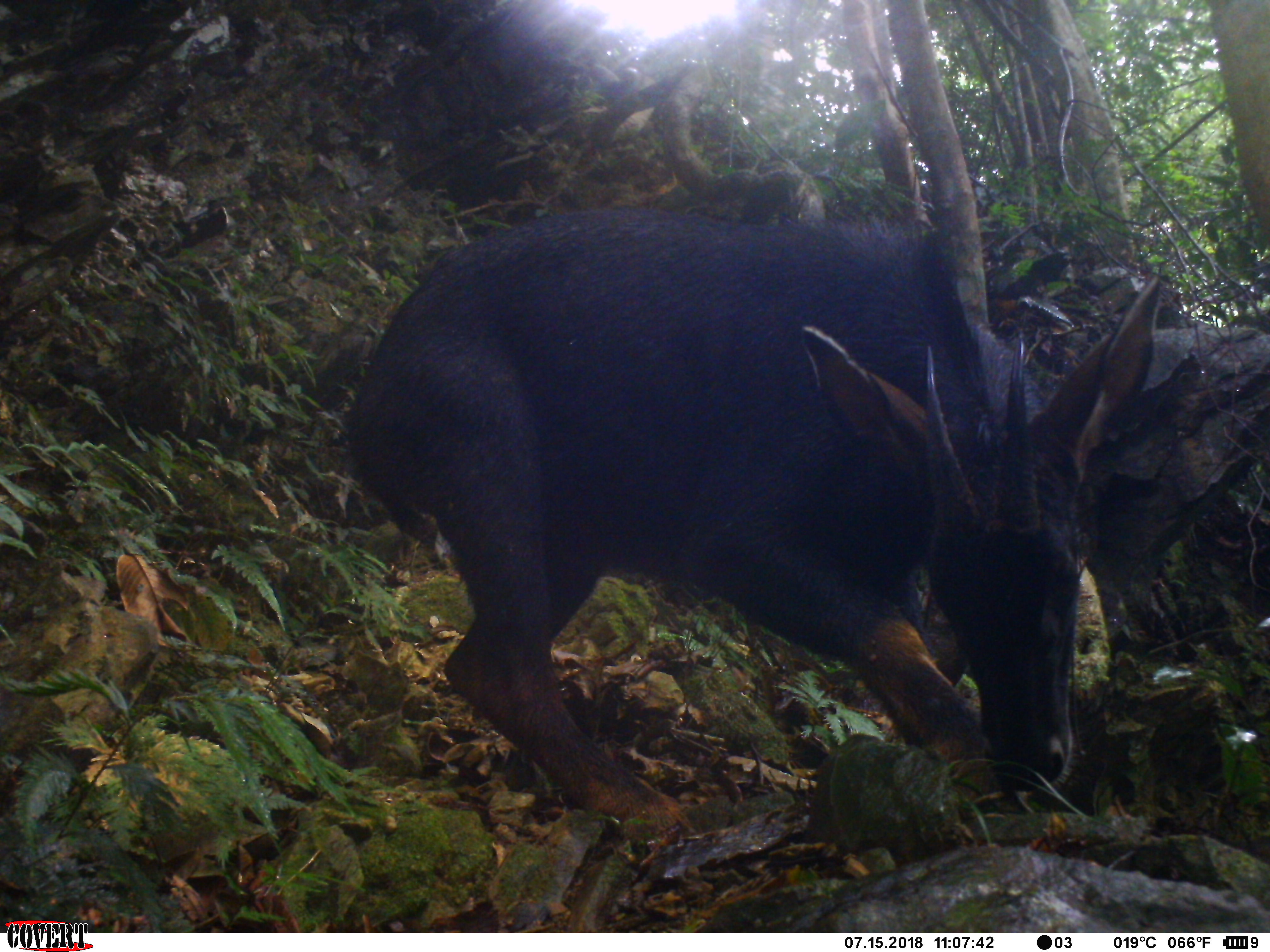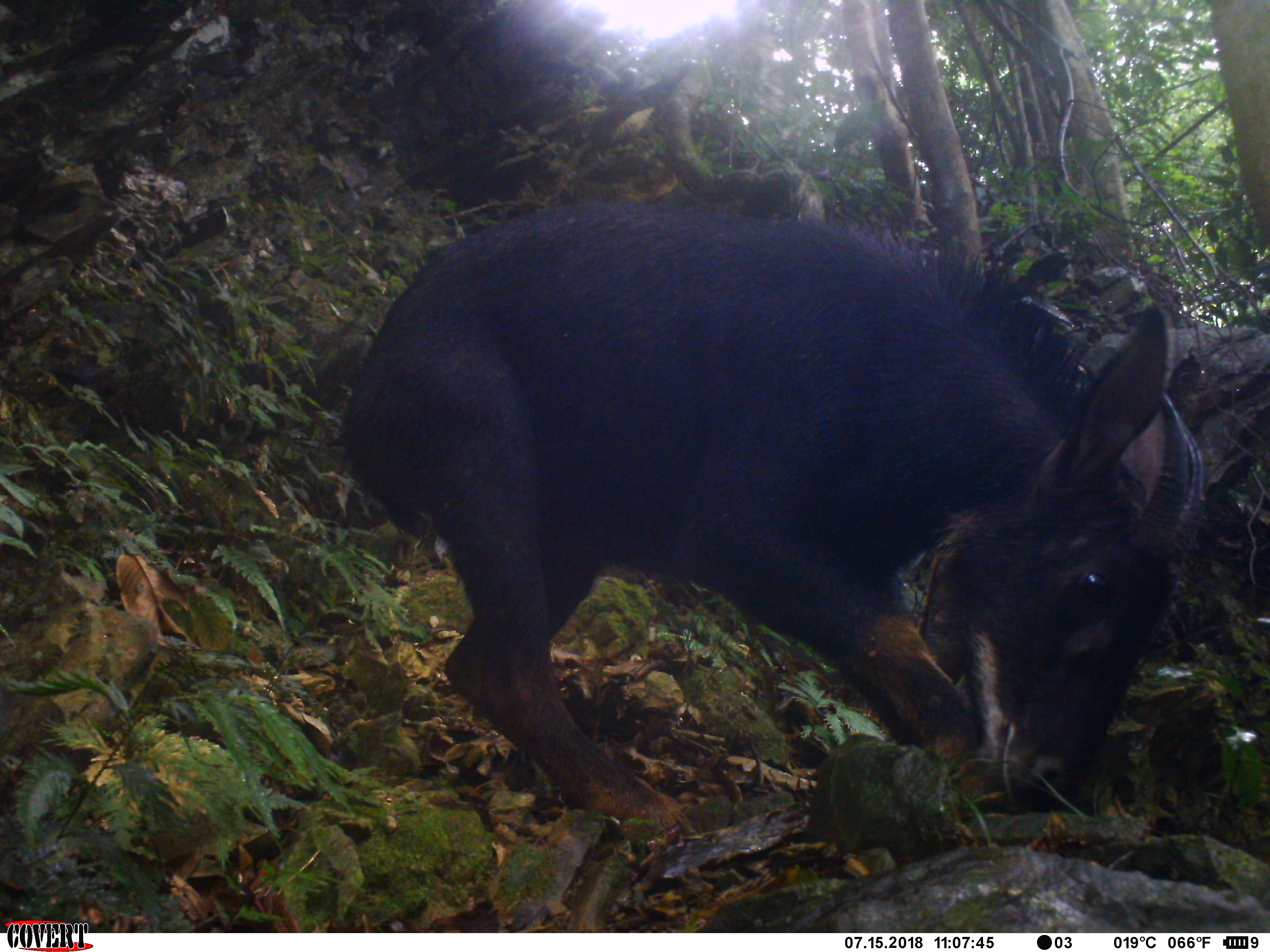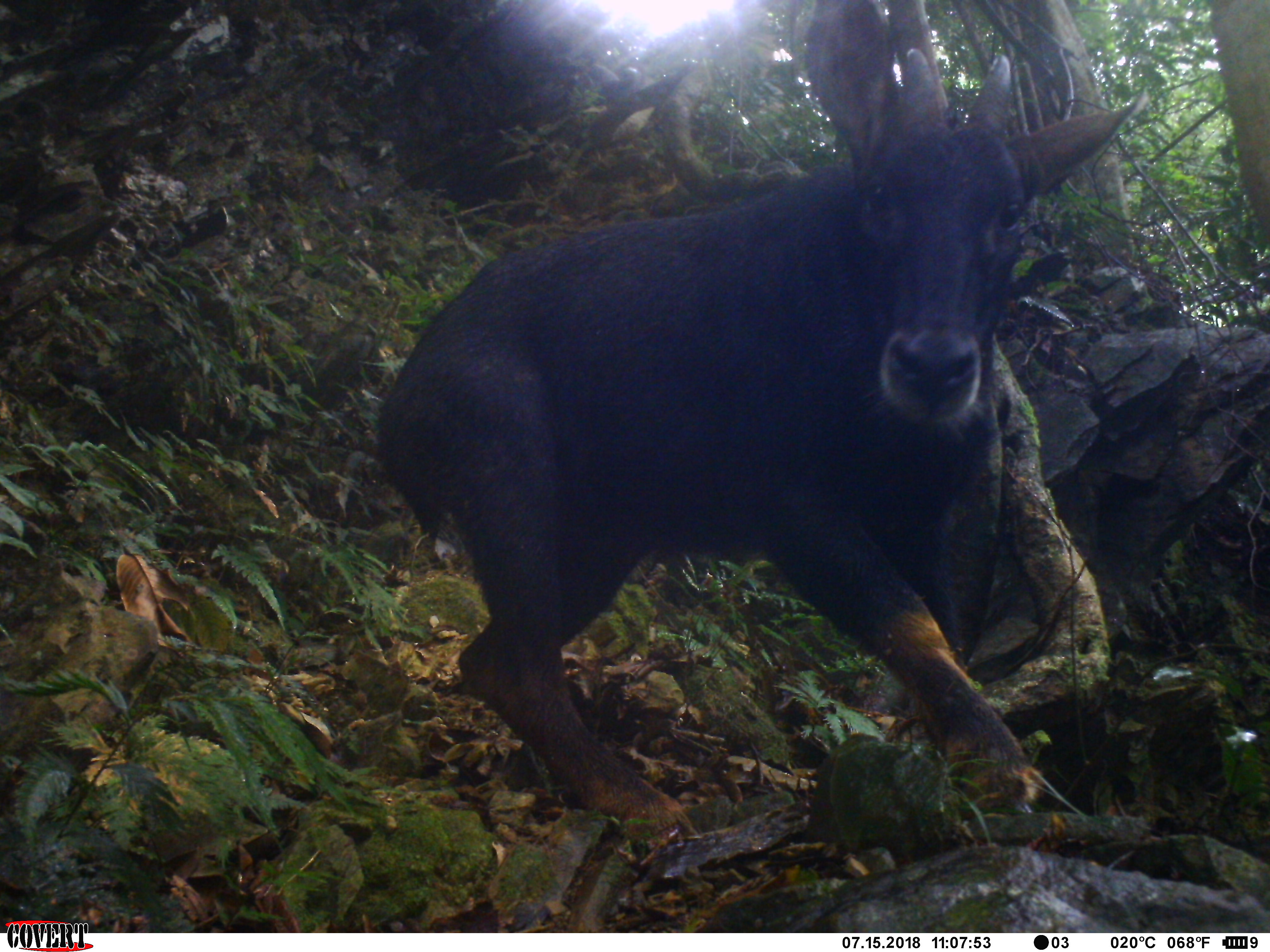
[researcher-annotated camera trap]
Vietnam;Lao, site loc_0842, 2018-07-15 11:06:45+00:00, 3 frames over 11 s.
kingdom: Animalia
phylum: Chordata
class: Mammalia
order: Artiodactyla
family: Bovidae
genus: Capricornis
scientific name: Capricornis sumatraensis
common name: chinese serow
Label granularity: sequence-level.